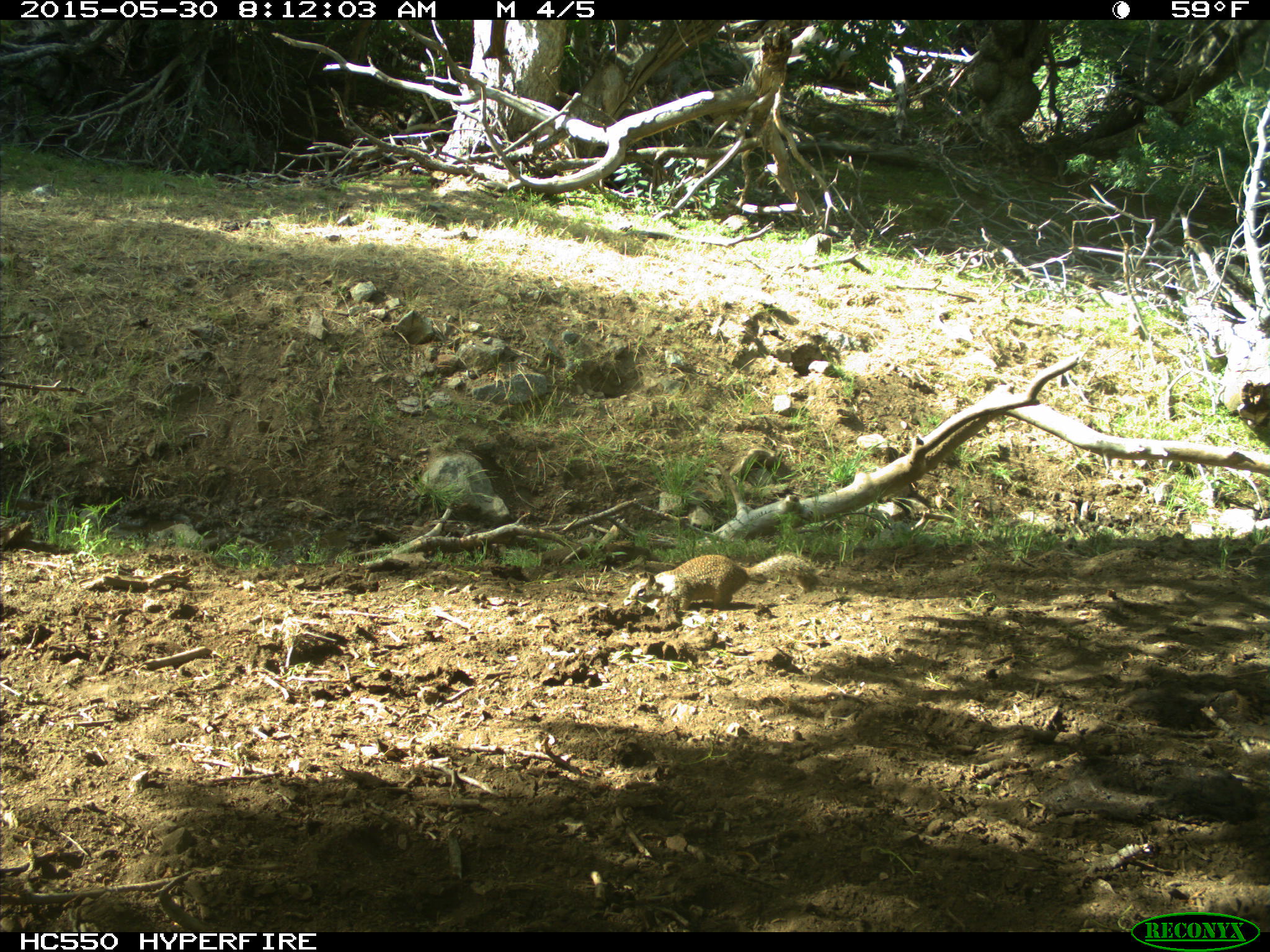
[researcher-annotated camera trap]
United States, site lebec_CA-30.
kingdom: Animalia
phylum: Chordata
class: Mammalia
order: Rodentia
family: Sciuridae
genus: Otospermophilus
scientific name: Otospermophilus beecheyi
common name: california ground squirrel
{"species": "Otospermophilus beecheyi (california ground squirrel)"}